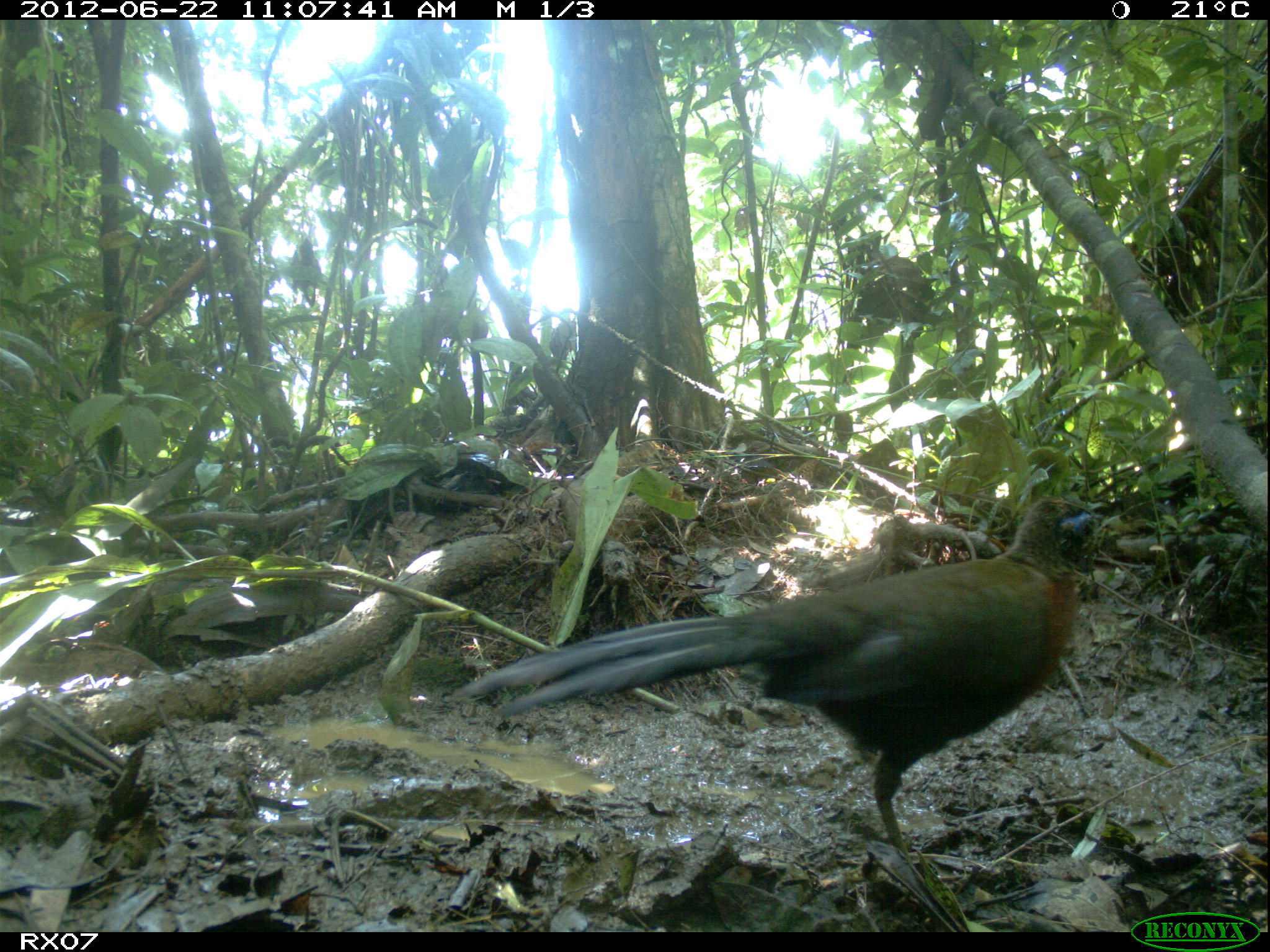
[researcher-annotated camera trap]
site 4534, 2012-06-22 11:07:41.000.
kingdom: Animalia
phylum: Chordata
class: Aves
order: Cuculiformes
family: Cuculidae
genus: Coua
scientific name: Coua serriana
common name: red-breasted coua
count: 1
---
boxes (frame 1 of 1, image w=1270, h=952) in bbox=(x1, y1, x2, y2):
coua serriana: bbox=(449, 498, 1101, 870)